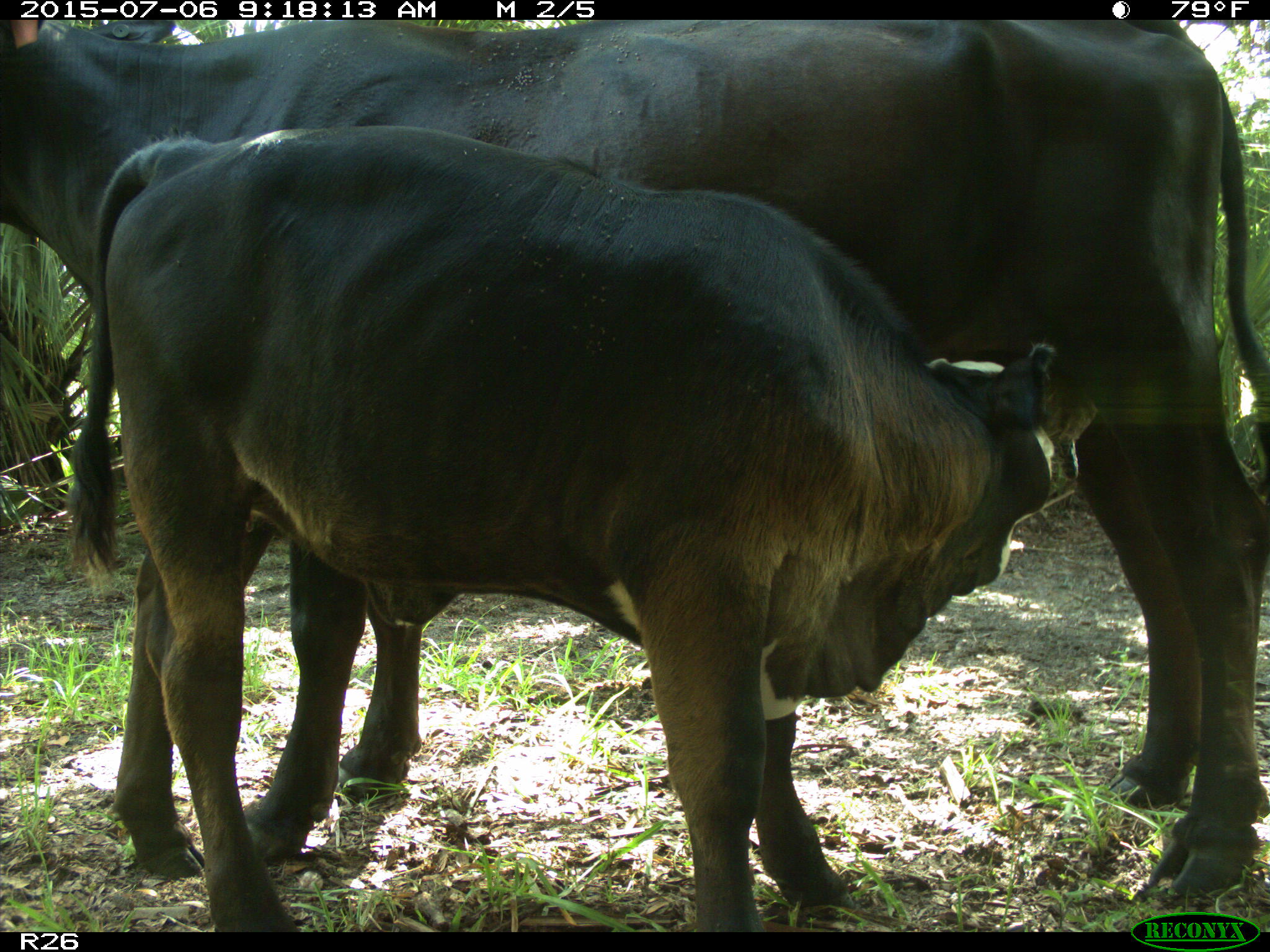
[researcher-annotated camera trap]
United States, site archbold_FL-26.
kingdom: Animalia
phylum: Chordata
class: Mammalia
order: Artiodactyla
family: Bovidae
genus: Bos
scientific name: Bos taurus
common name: domestic cow